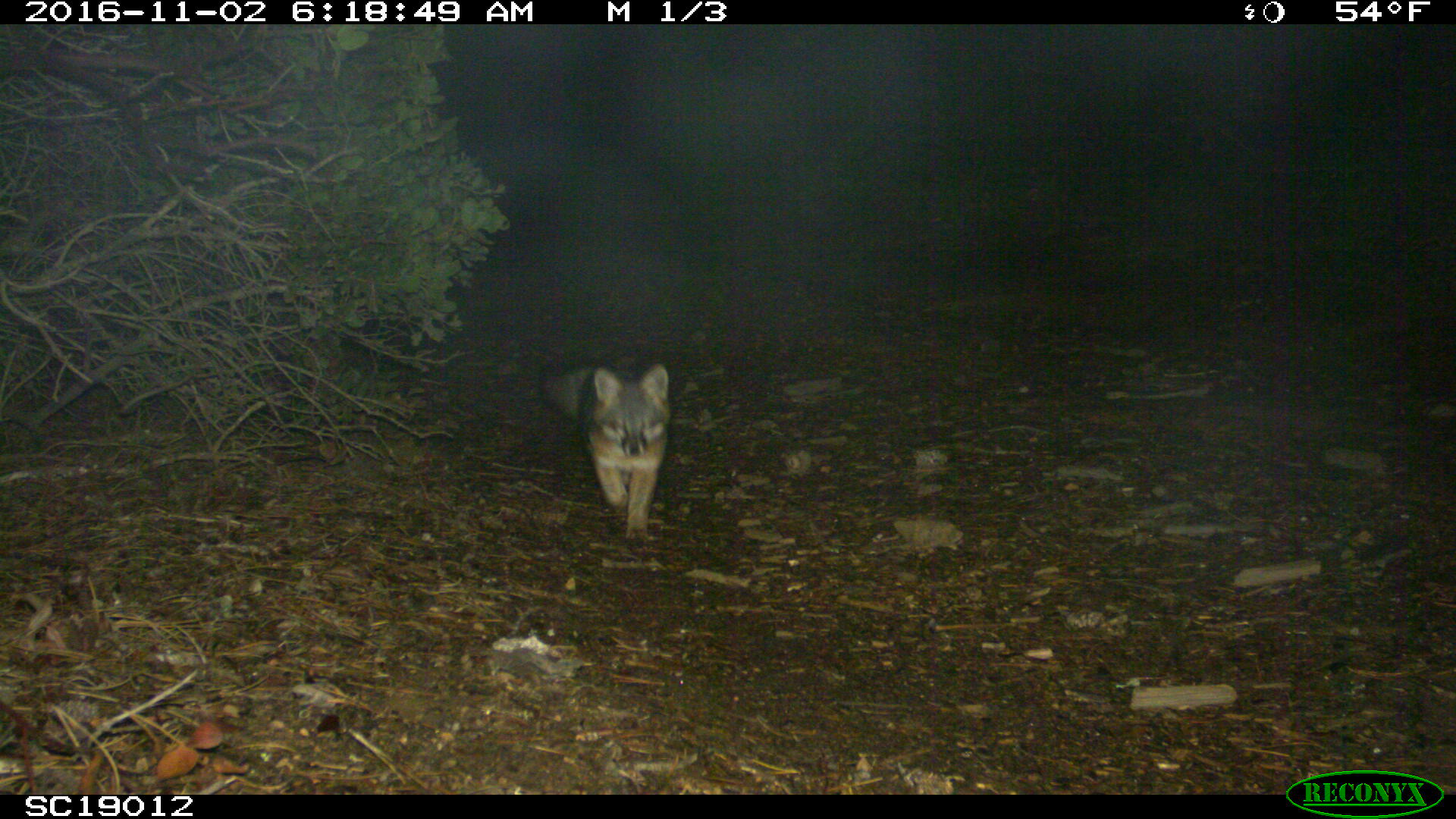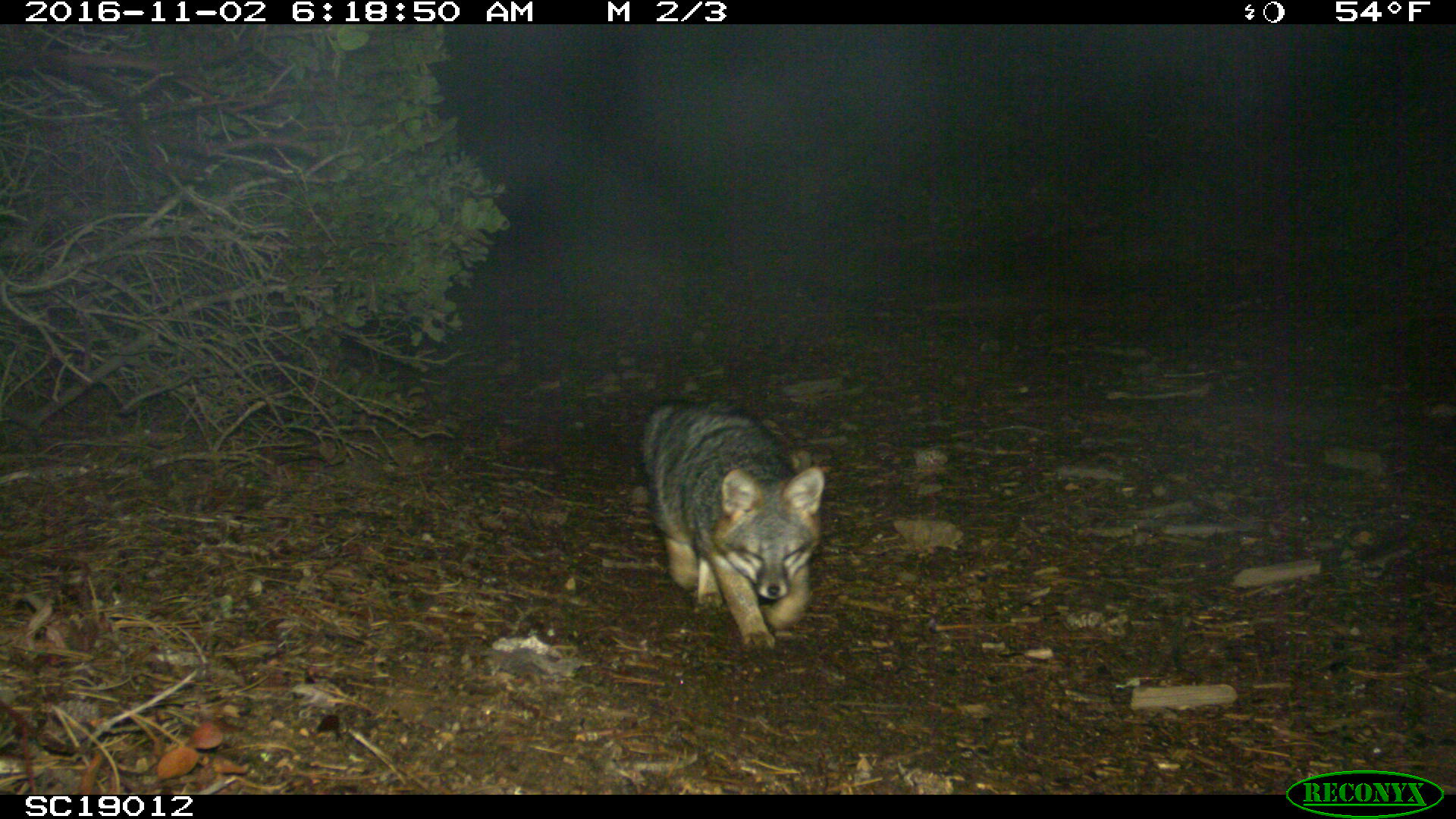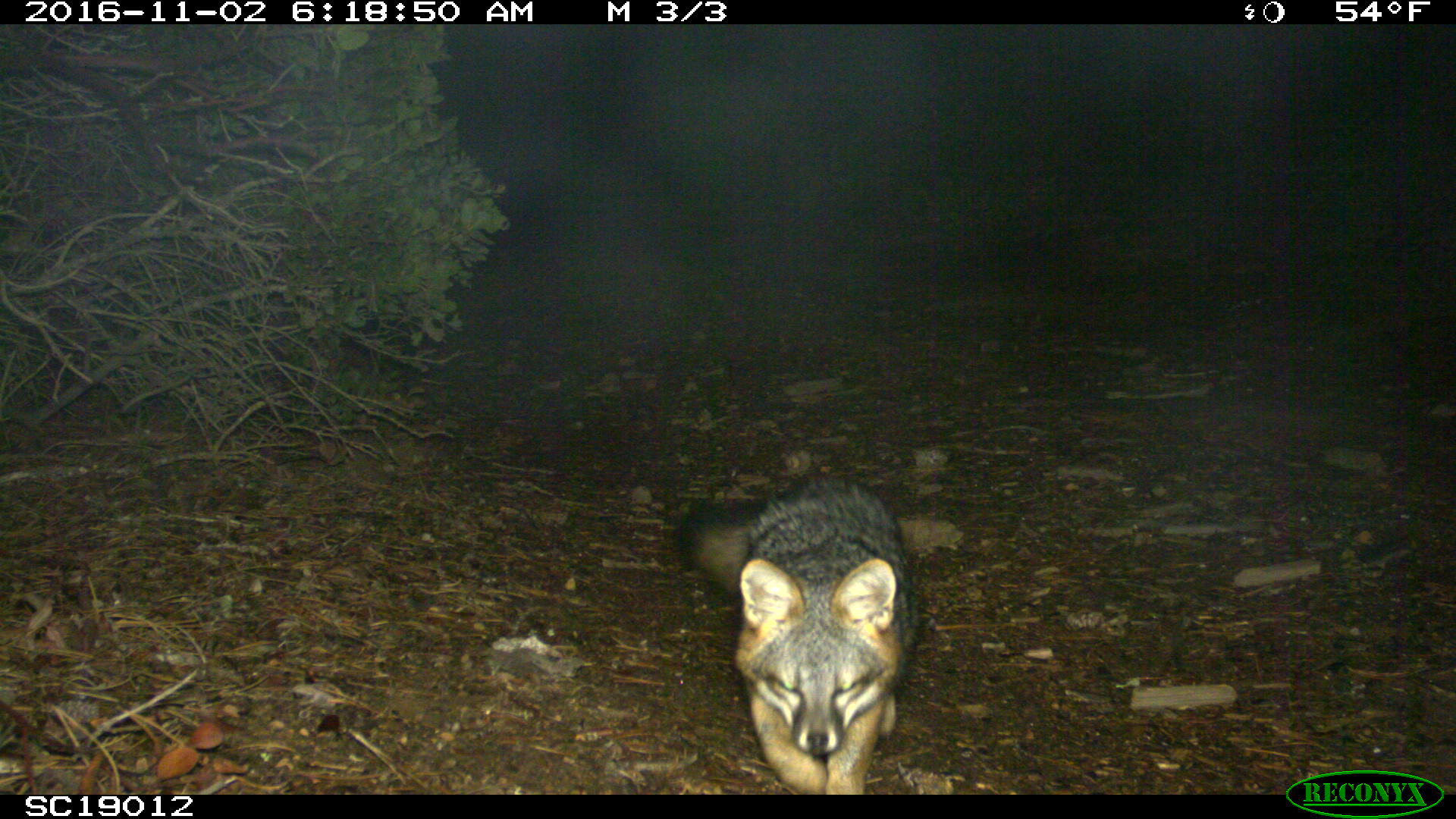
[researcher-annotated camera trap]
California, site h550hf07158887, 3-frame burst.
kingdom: Animalia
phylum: Chordata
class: Mammalia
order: Carnivora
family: Canidae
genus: Urocyon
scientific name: Urocyon littoralis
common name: island fox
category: fox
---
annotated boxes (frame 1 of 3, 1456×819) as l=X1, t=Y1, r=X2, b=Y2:
fox: l=544, t=363, r=670, b=548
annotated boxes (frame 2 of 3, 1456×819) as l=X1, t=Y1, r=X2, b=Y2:
fox: l=639, t=394, r=824, b=651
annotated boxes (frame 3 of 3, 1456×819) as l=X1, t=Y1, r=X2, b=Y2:
fox: l=679, t=475, r=925, b=794